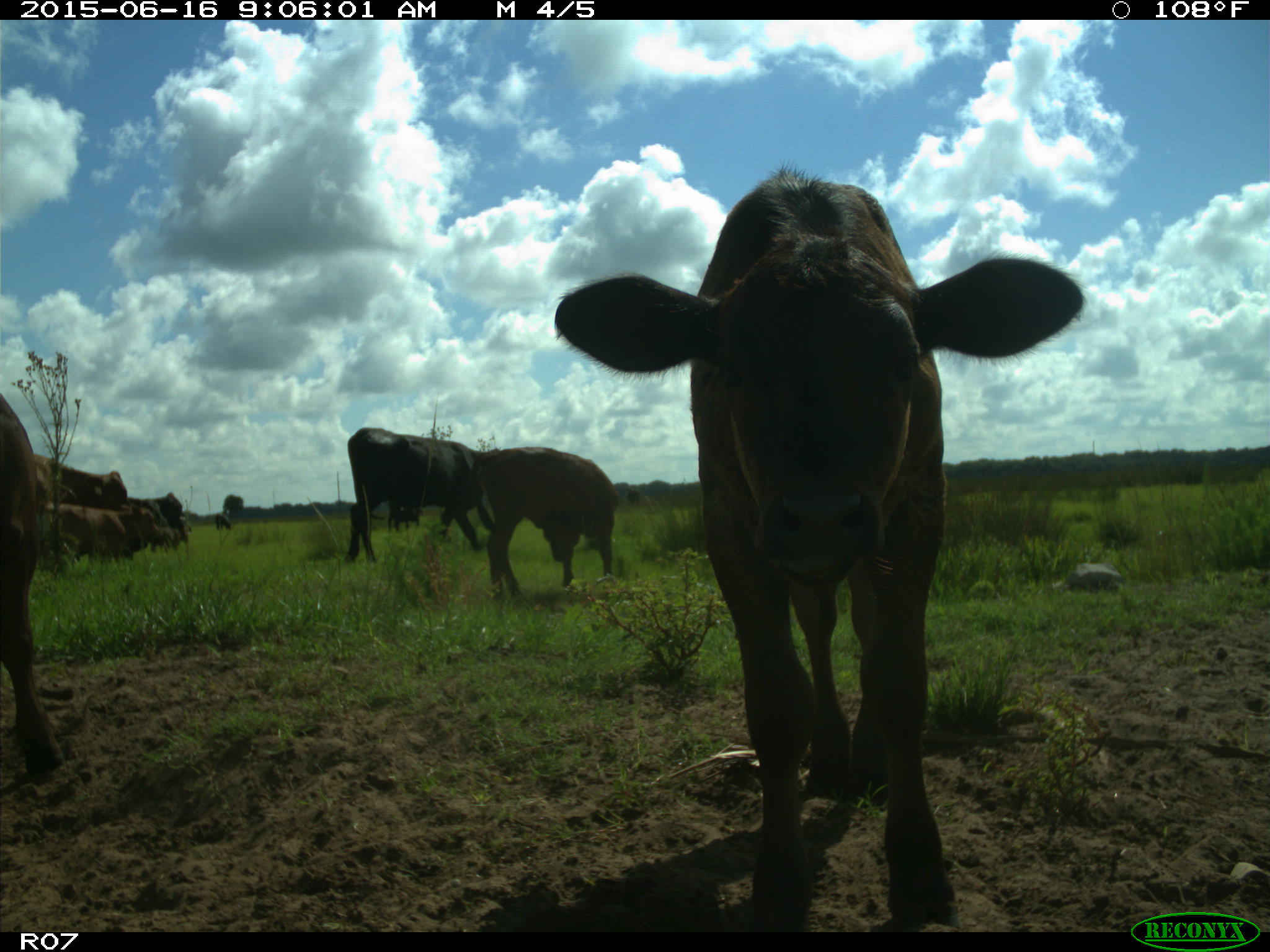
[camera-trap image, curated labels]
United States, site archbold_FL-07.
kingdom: Animalia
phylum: Chordata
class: Mammalia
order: Artiodactyla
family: Bovidae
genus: Bos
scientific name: Bos taurus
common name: domestic cow